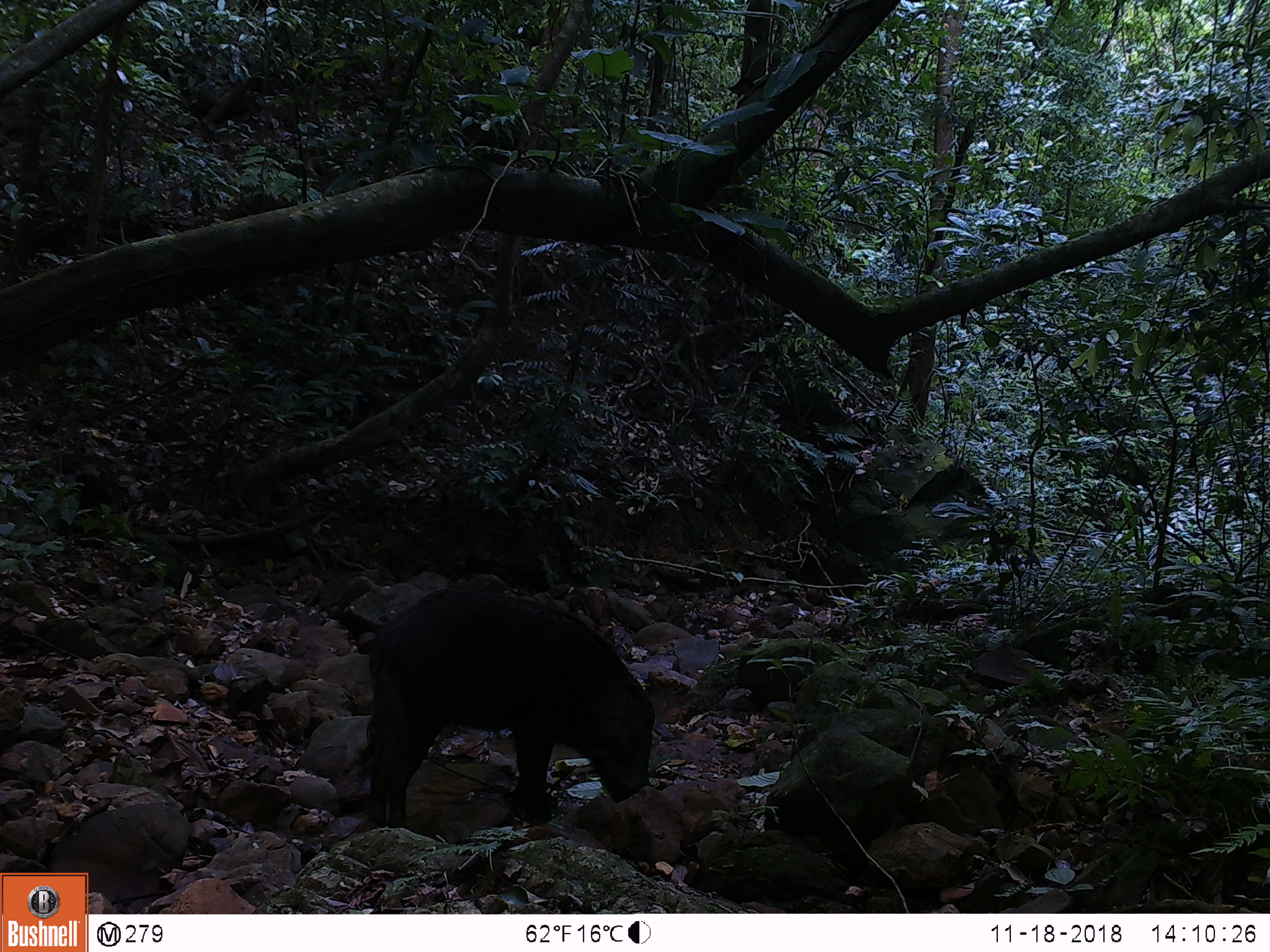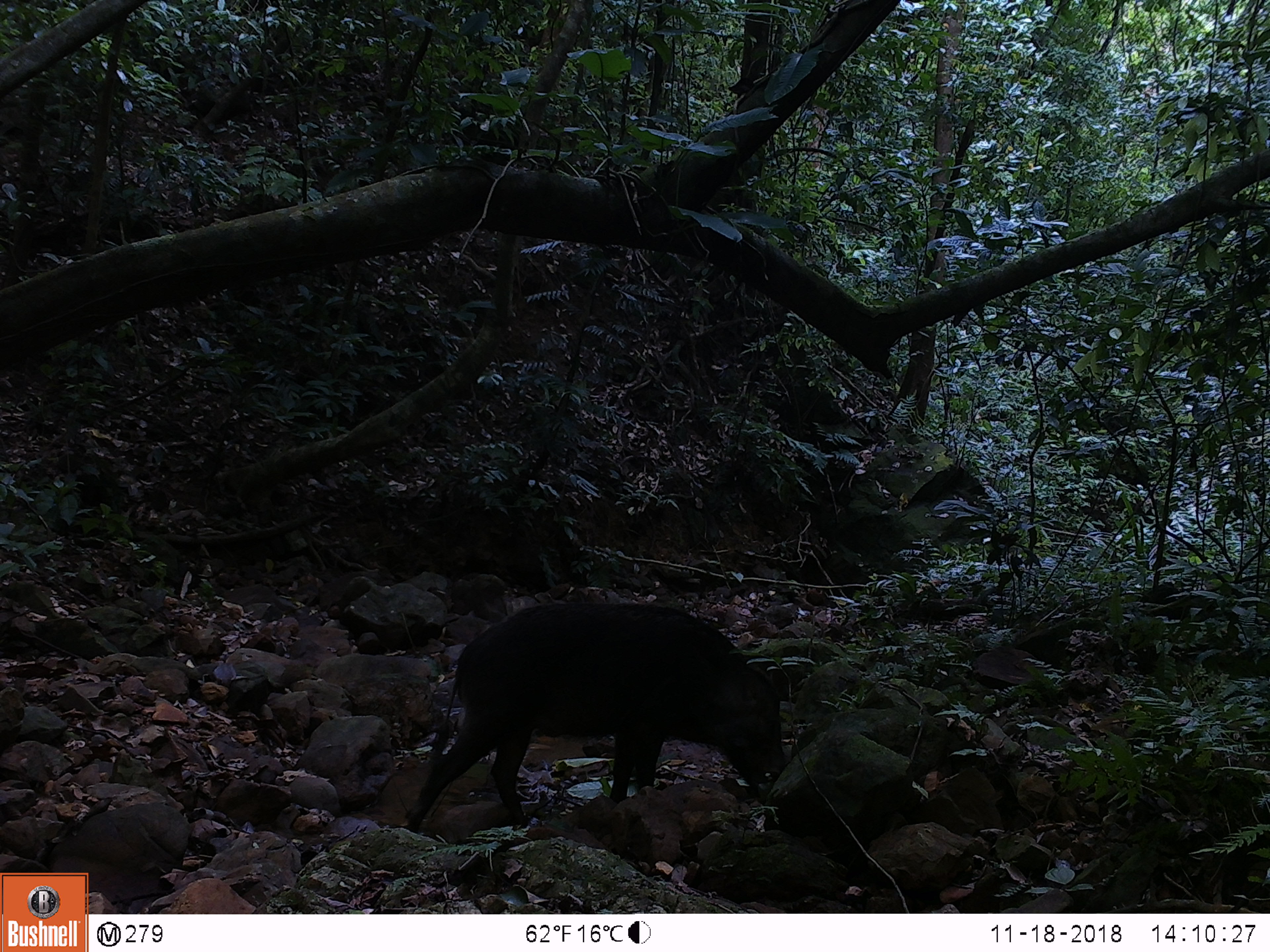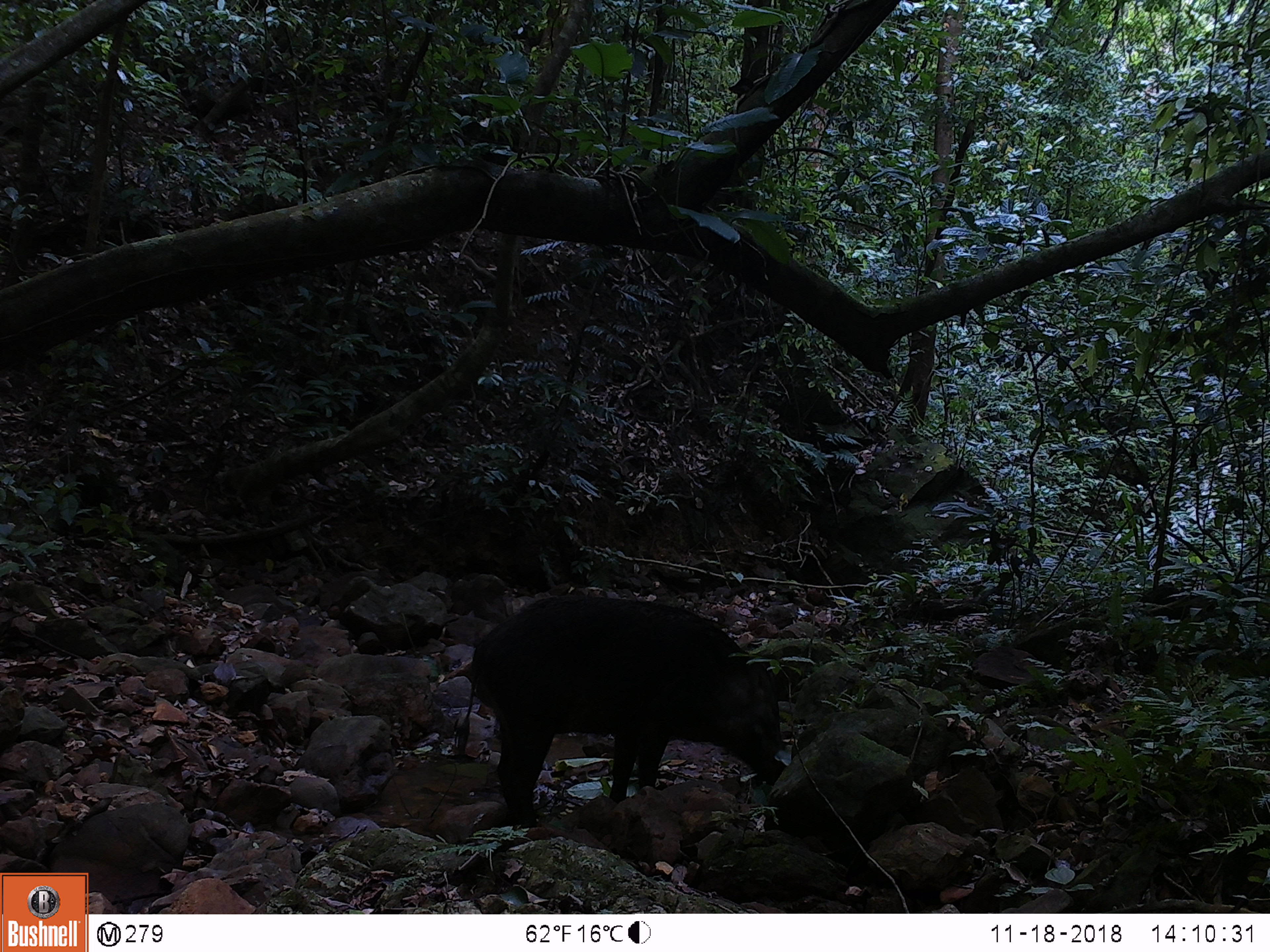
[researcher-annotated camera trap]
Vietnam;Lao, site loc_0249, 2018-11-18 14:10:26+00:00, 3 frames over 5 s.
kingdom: Animalia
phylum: Chordata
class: Mammalia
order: Artiodactyla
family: Suidae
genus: Sus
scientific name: Sus scrofa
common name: eurasian wild pig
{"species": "eurasian wild pig (Sus scrofa)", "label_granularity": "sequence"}